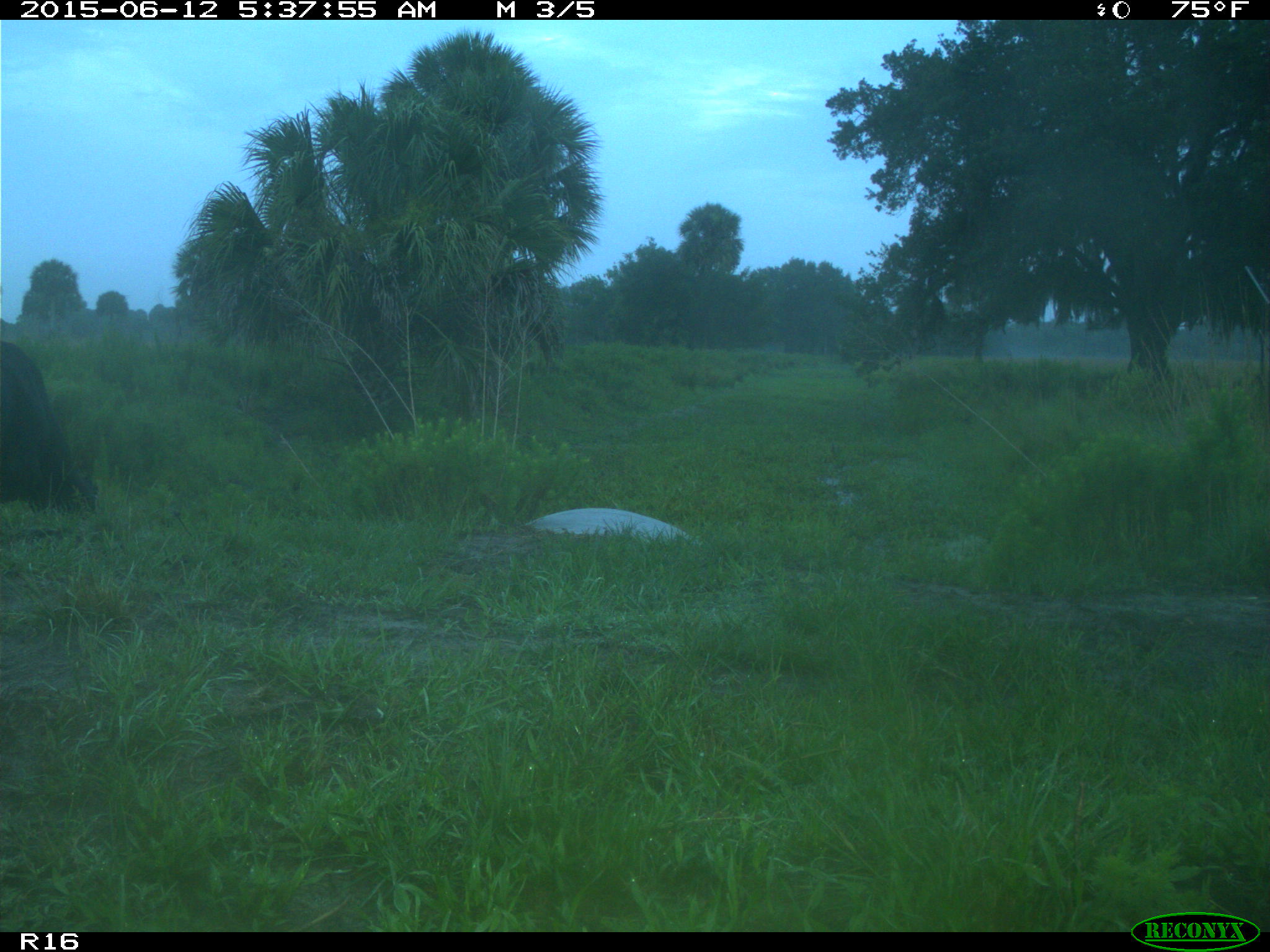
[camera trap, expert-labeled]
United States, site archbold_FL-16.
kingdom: Animalia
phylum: Chordata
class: Mammalia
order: Artiodactyla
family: Bovidae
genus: Bos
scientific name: Bos taurus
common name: domestic cow